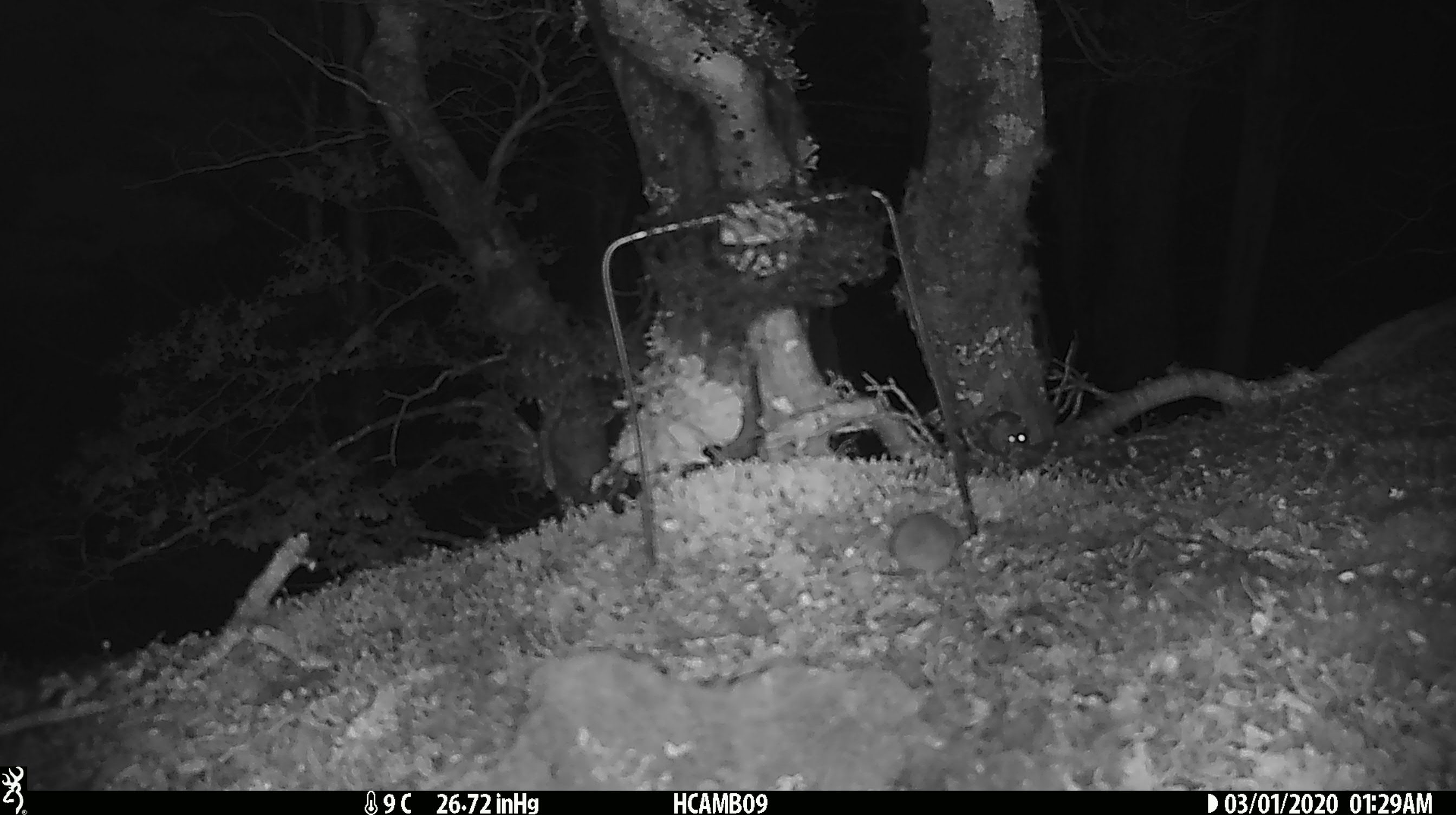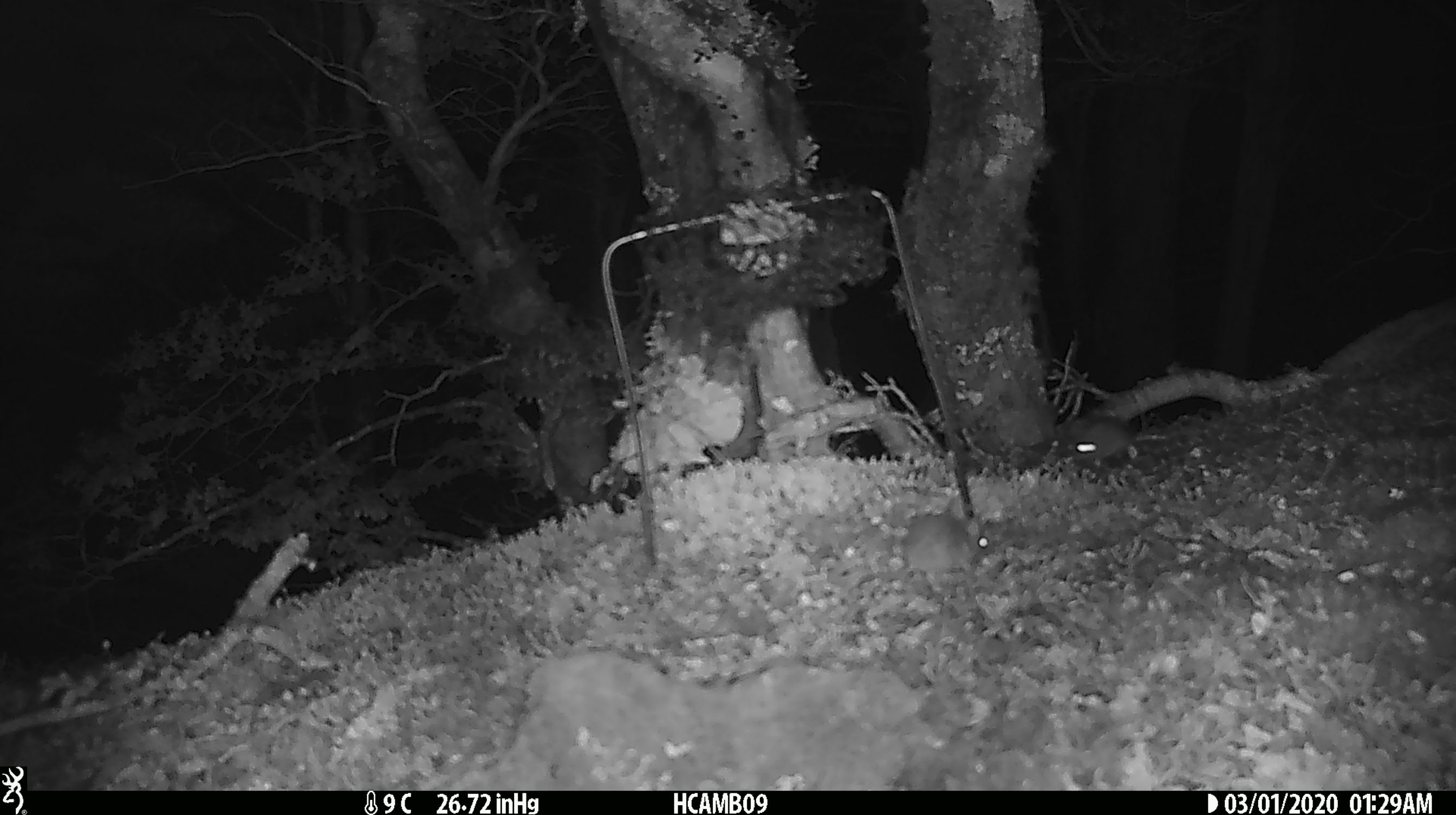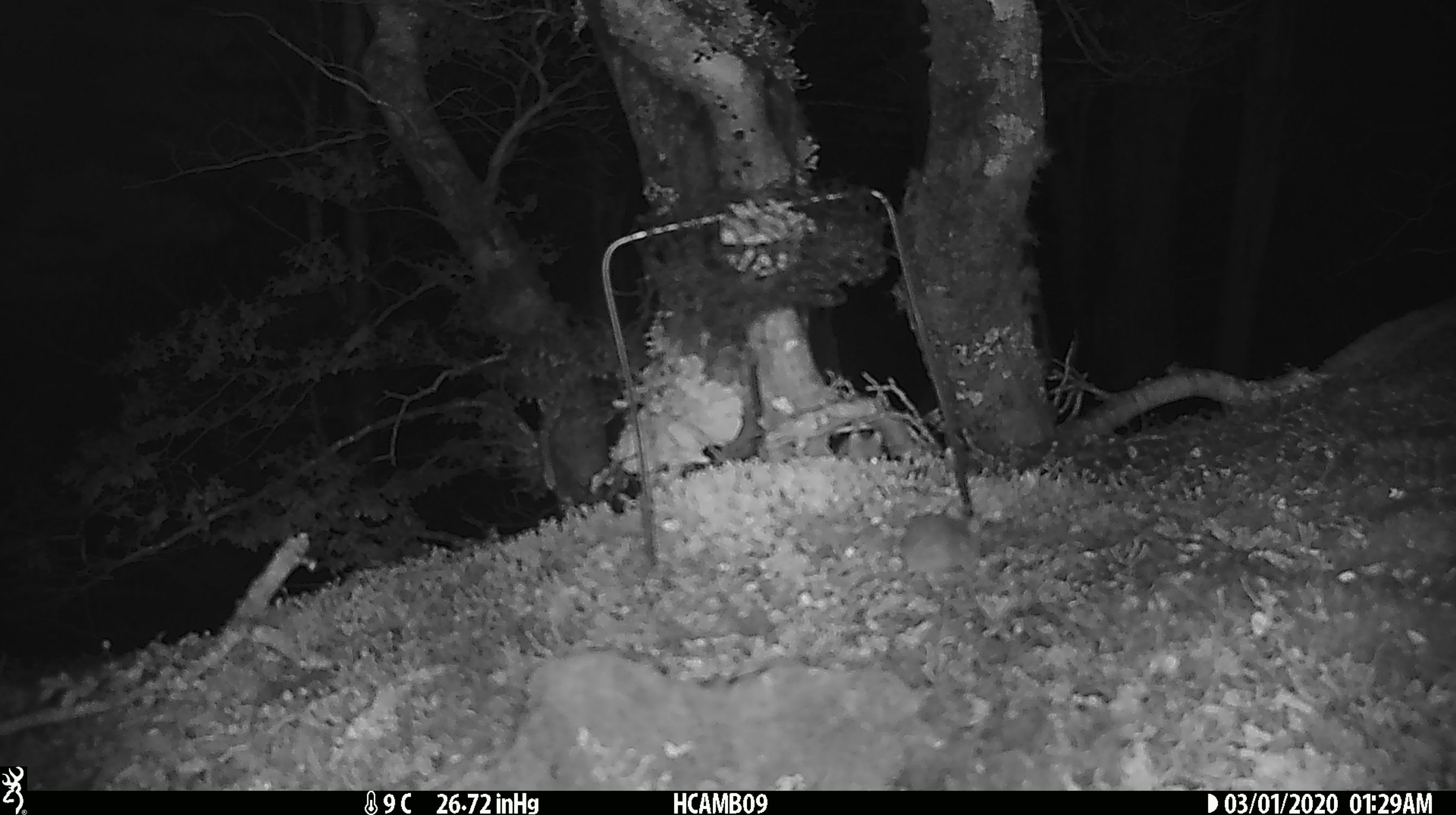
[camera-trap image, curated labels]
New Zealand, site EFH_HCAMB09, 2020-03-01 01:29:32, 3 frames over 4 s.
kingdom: Animalia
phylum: Chordata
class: Mammalia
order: Rodentia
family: Muridae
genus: Mus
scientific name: Mus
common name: mouse